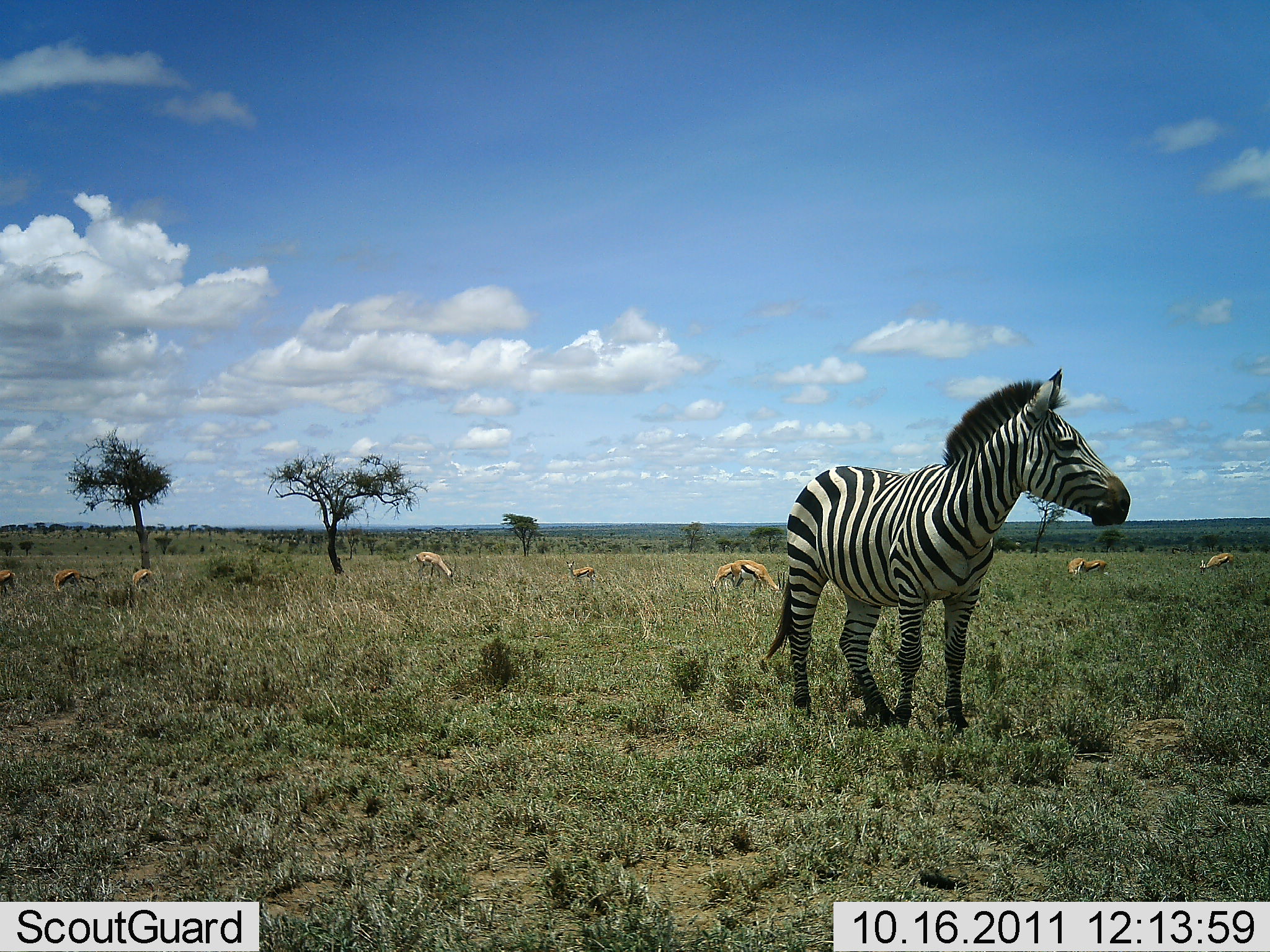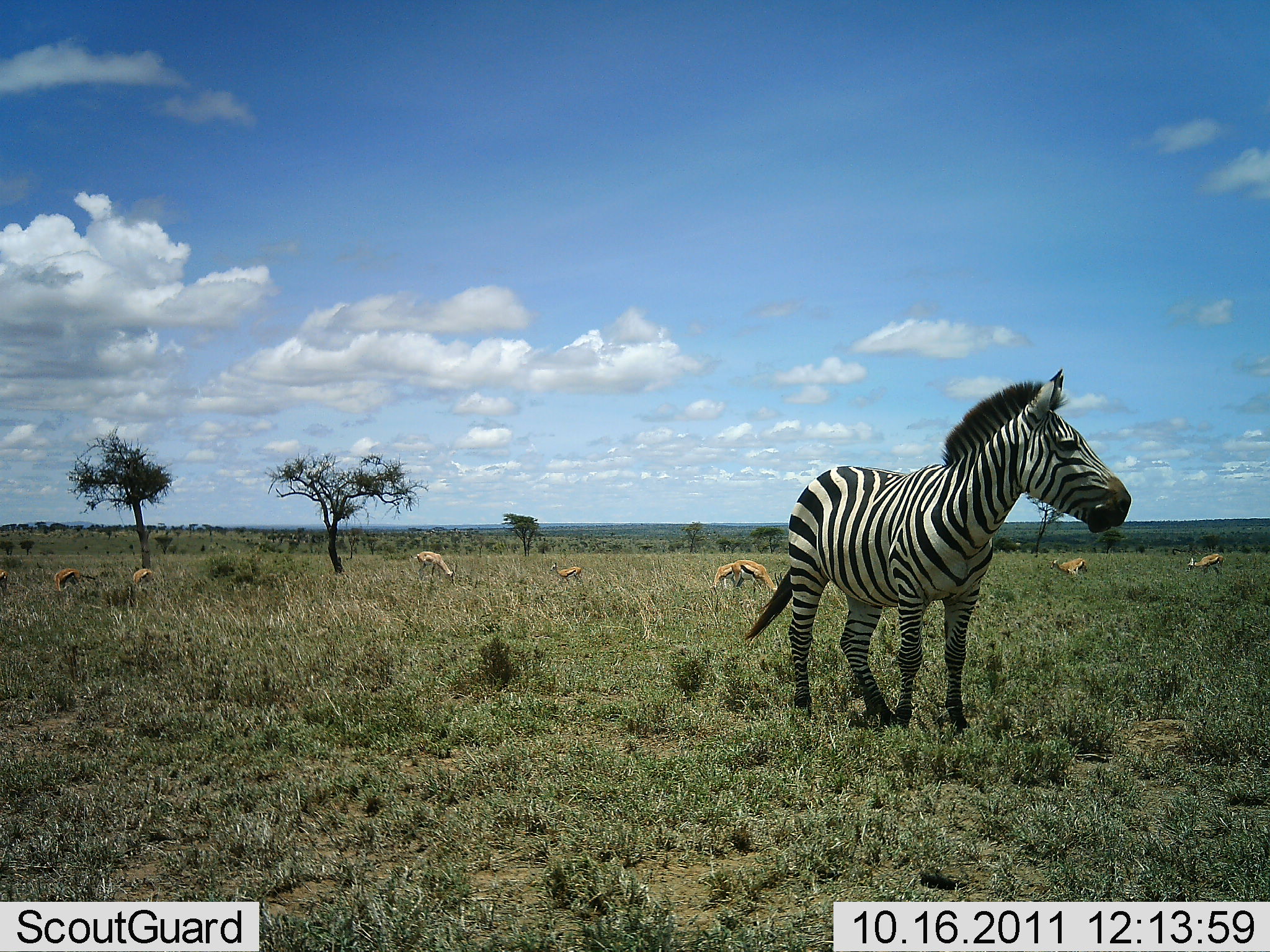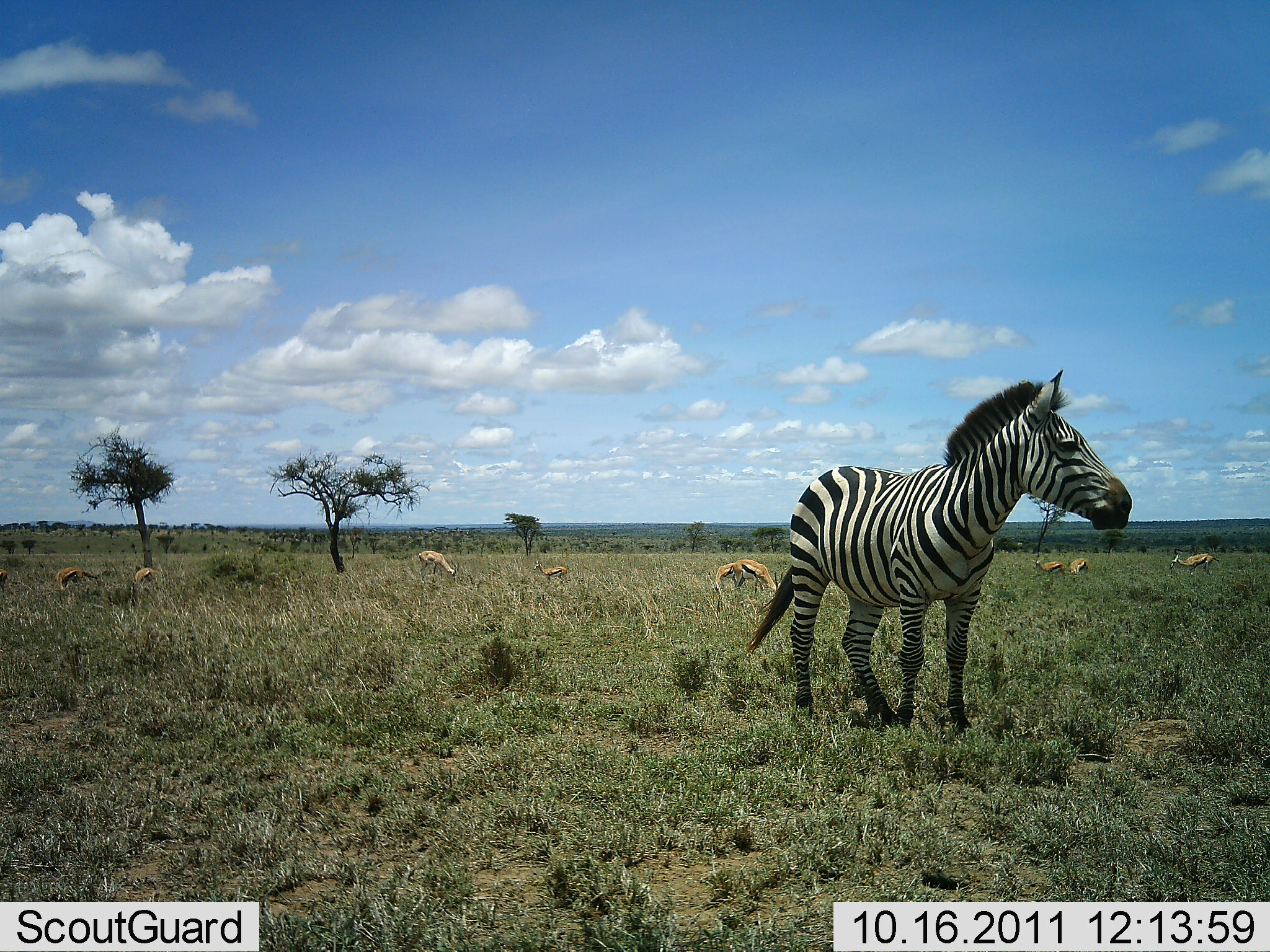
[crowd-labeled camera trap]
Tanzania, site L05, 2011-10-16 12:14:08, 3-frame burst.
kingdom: Animalia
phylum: Chordata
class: Mammalia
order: Artiodactyla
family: Bovidae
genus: Eudorcas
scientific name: Eudorcas thomsonii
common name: thomson's gazelle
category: gazellethomsons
Gazellethomsons (thomson's gazelle) (Eudorcas thomsonii), count 8. Behavior (volunteer vote fractions): standing 55%, resting 0%, moving 18%, interacting 9%. Young present (vote fraction): 18%. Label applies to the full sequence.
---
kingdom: Animalia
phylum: Chordata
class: Mammalia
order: Perissodactyla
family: Equidae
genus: Equus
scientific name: Equus quagga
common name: plains zebra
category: zebra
Zebra (plains zebra) (Equus quagga), count 1. Behavior (volunteer vote fractions): standing 93%, resting 0%, moving 0%, interacting 0%. Young present (vote fraction): 0%. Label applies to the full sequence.